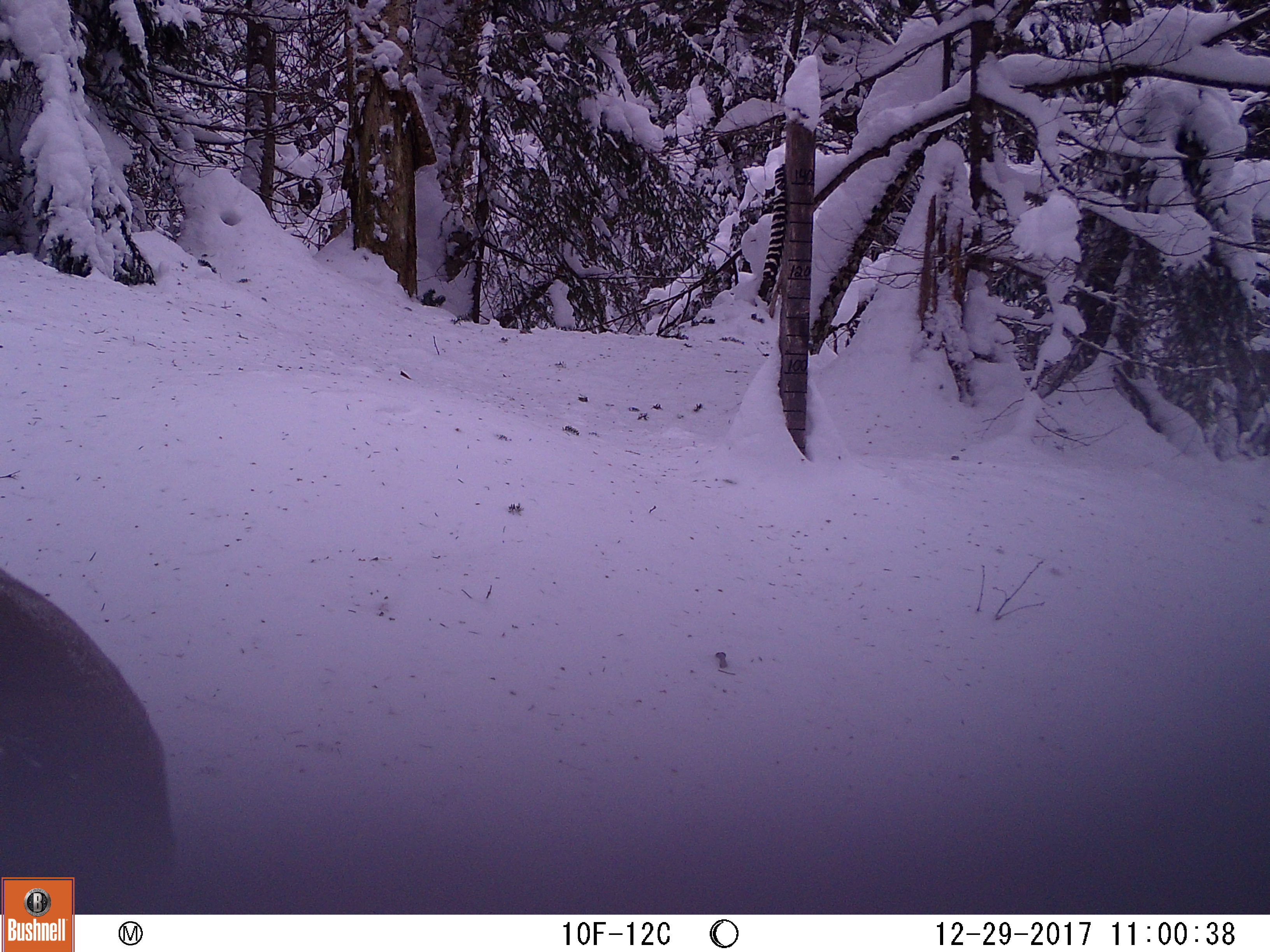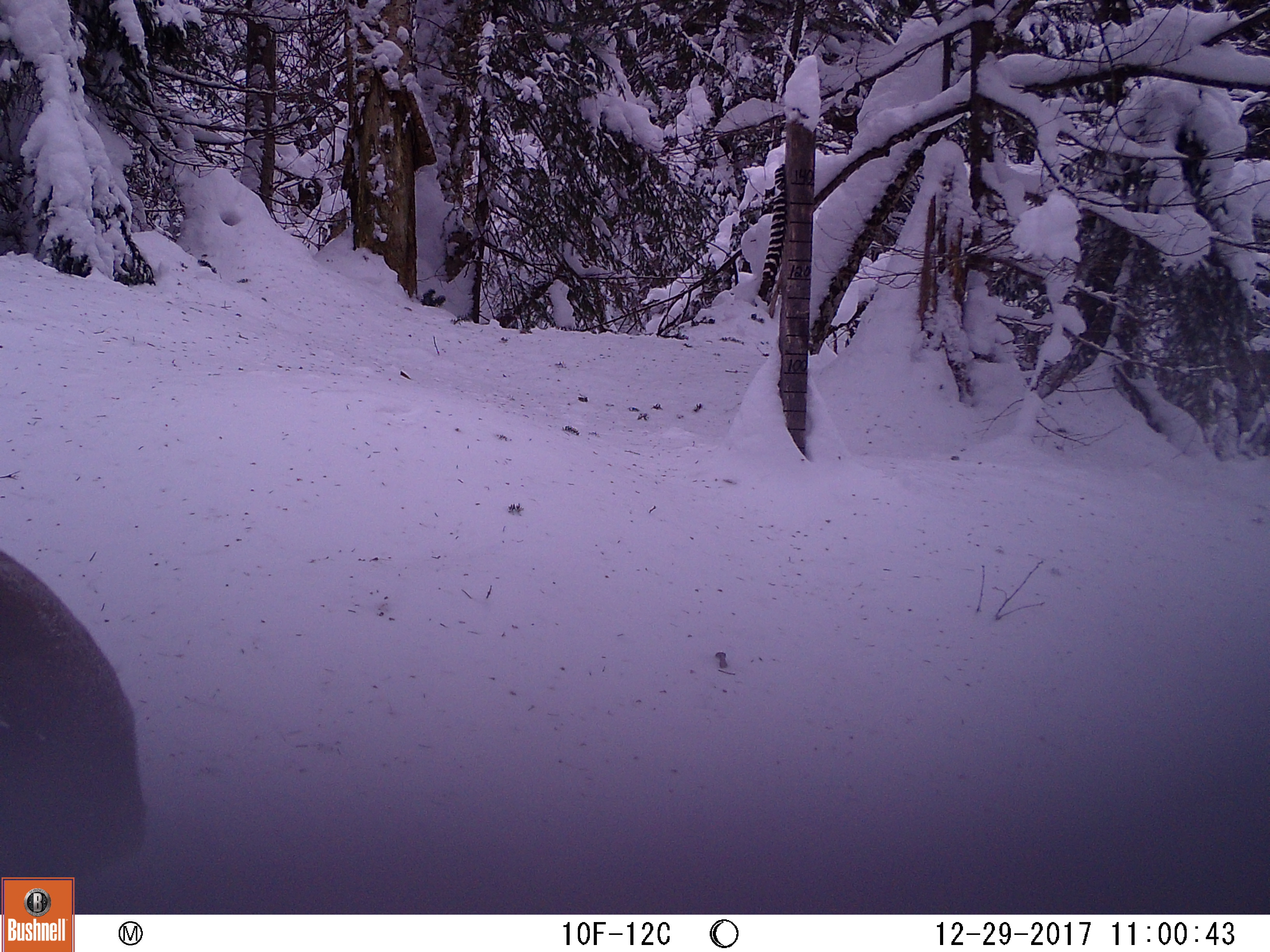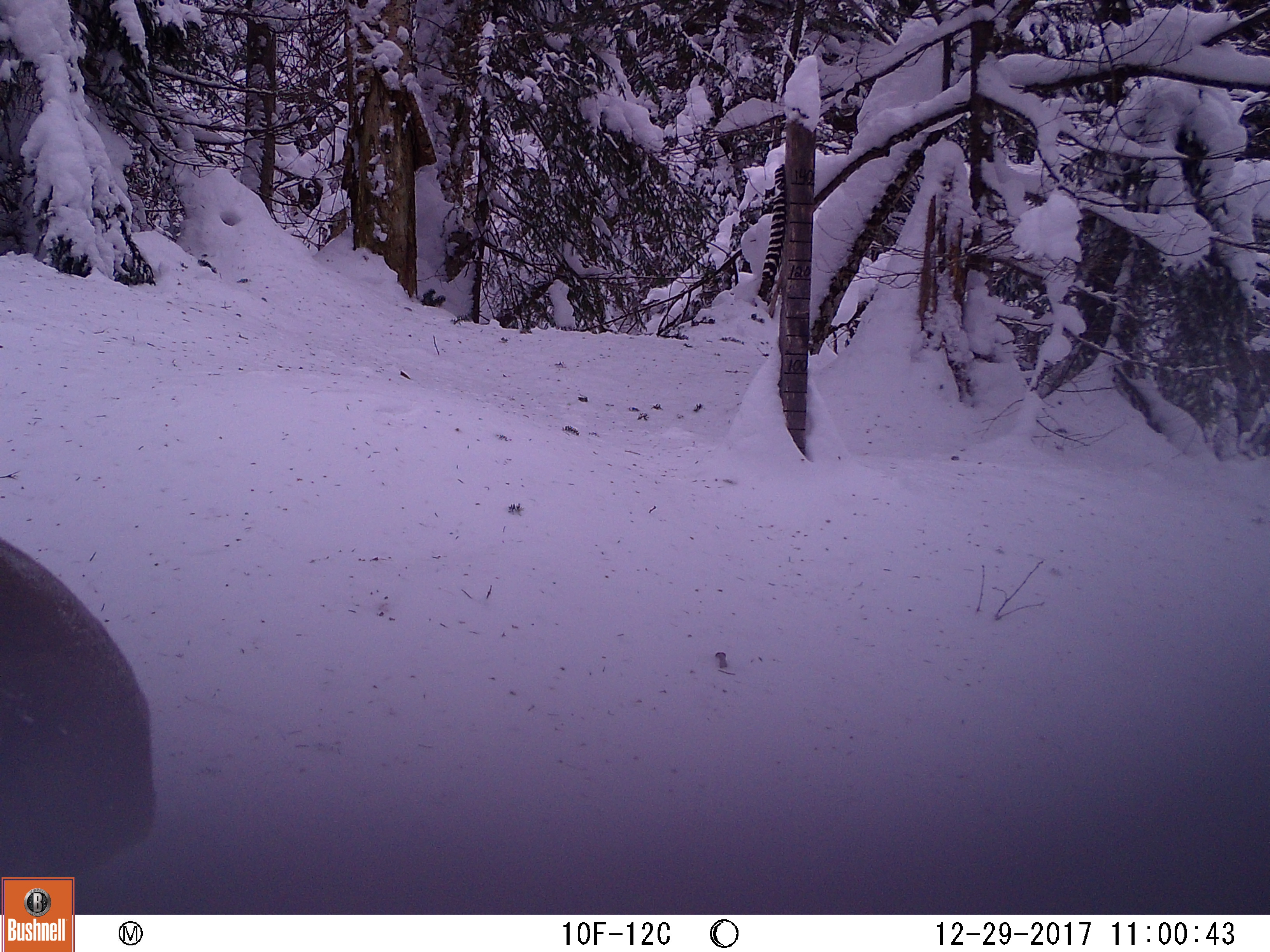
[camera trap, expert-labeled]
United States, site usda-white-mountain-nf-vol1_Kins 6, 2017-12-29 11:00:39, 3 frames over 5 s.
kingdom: Animalia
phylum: Chordata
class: Mammalia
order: Artiodactyla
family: Cervidae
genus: Alces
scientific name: Alces alces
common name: moose